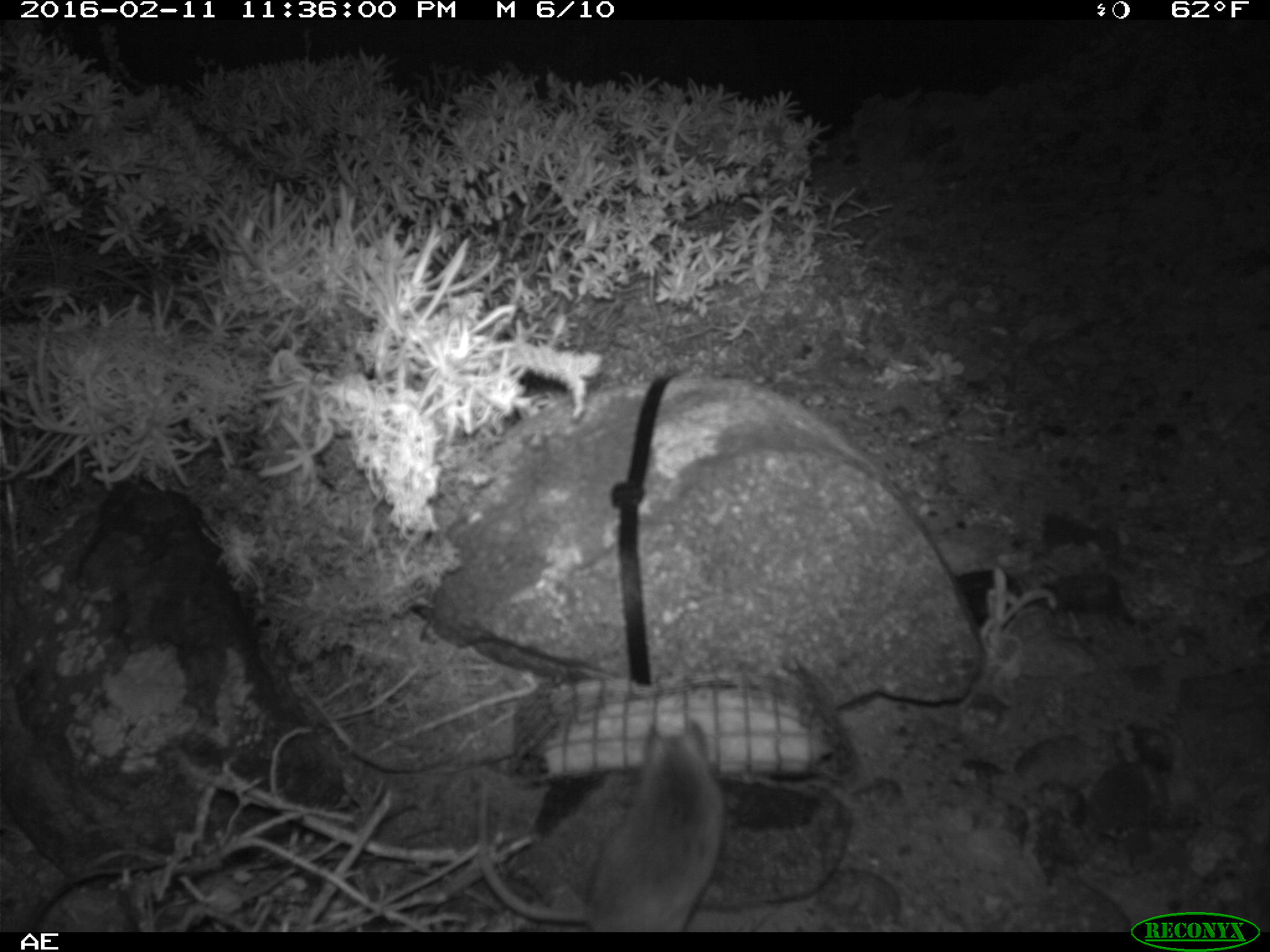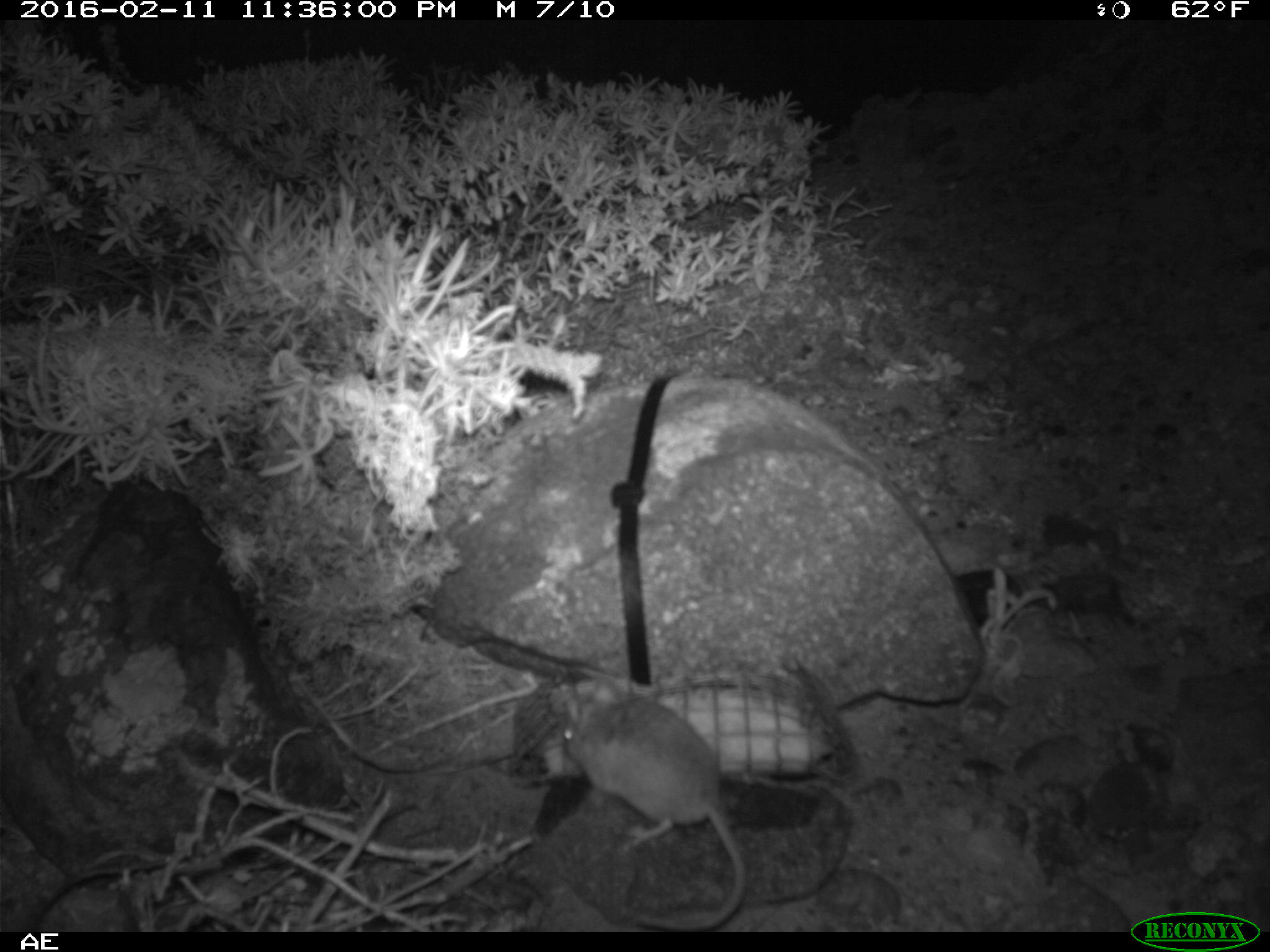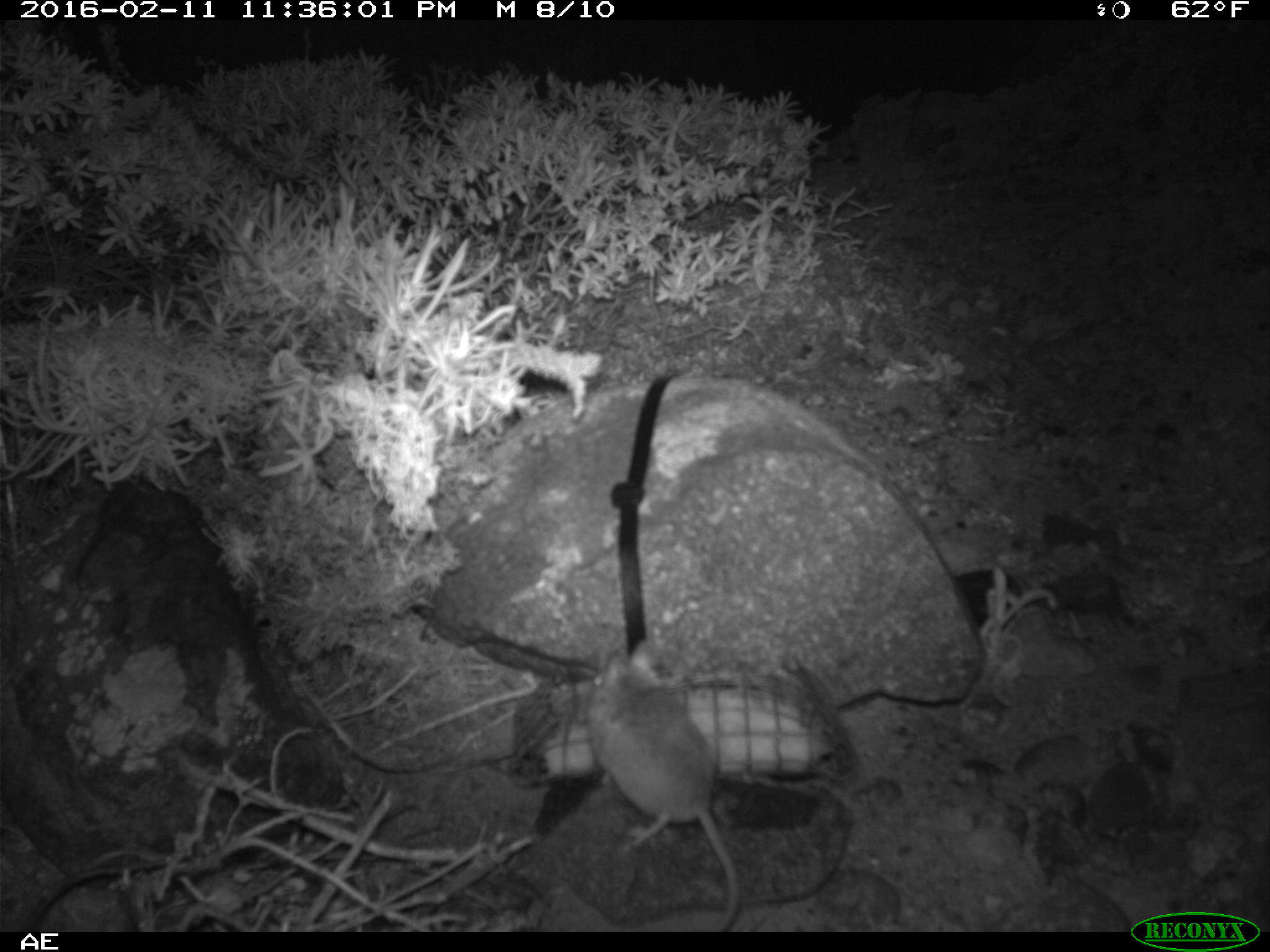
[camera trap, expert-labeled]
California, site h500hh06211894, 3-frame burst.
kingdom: Animalia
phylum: Chordata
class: Mammalia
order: Rodentia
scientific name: Rodentia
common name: rodent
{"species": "rodent (Rodentia)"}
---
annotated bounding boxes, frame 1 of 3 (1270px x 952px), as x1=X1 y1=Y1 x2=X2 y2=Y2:
rodent: x1=474 y1=720 x2=723 y2=932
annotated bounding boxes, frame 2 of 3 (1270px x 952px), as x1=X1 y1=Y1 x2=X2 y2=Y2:
rodent: x1=560 y1=672 x2=748 y2=932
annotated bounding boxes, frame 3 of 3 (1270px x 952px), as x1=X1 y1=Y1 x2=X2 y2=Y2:
rodent: x1=587 y1=638 x2=742 y2=932